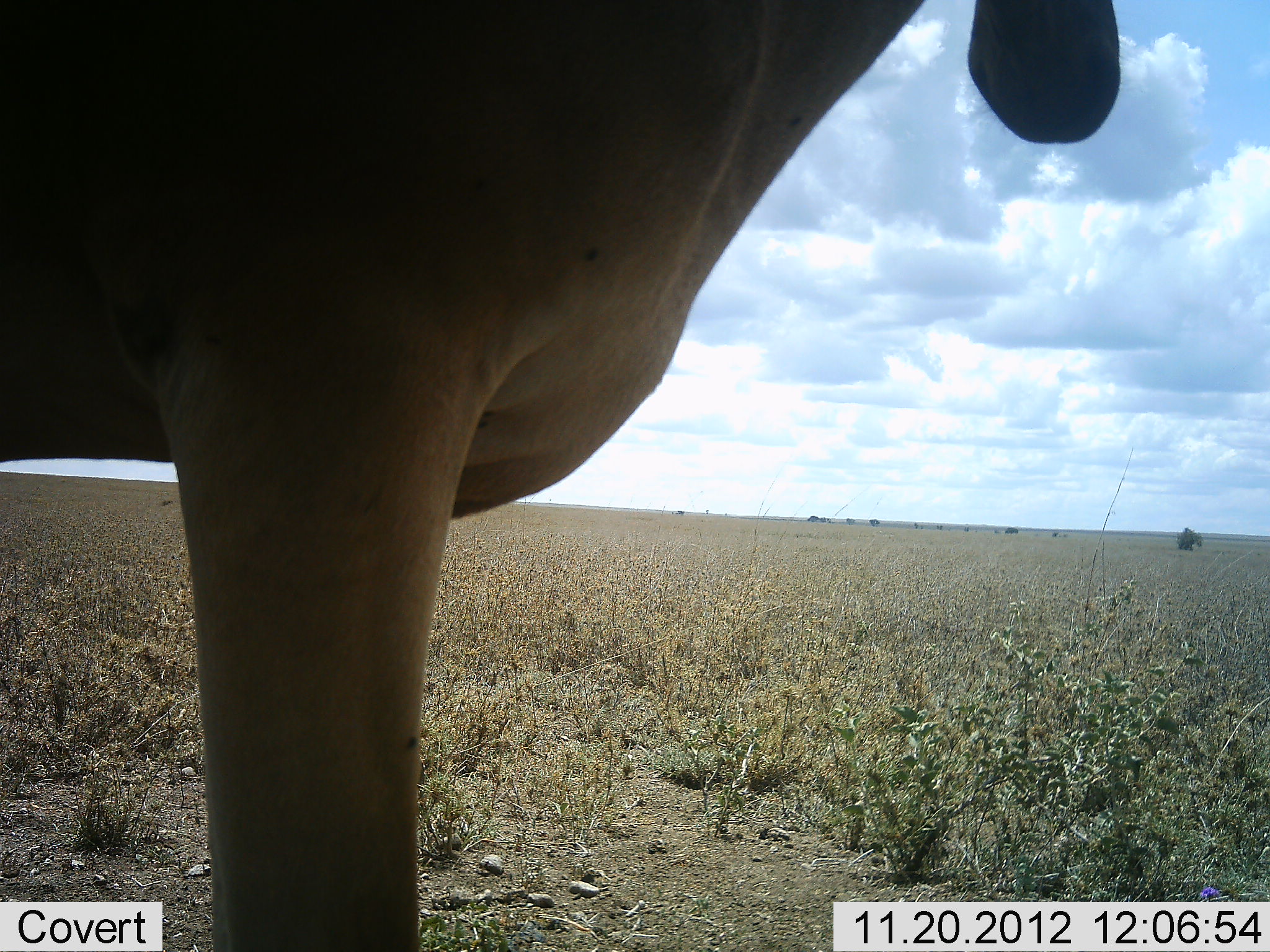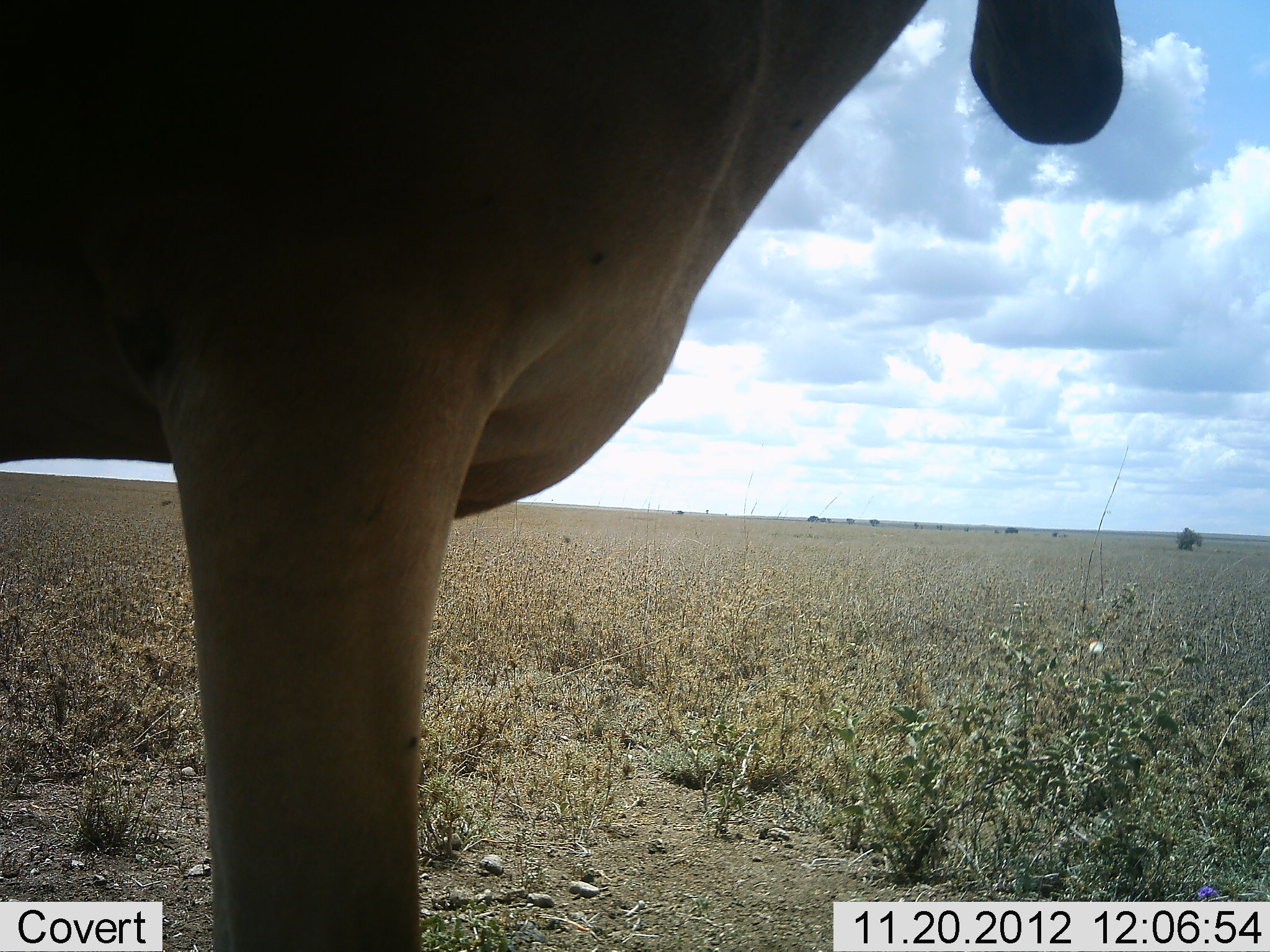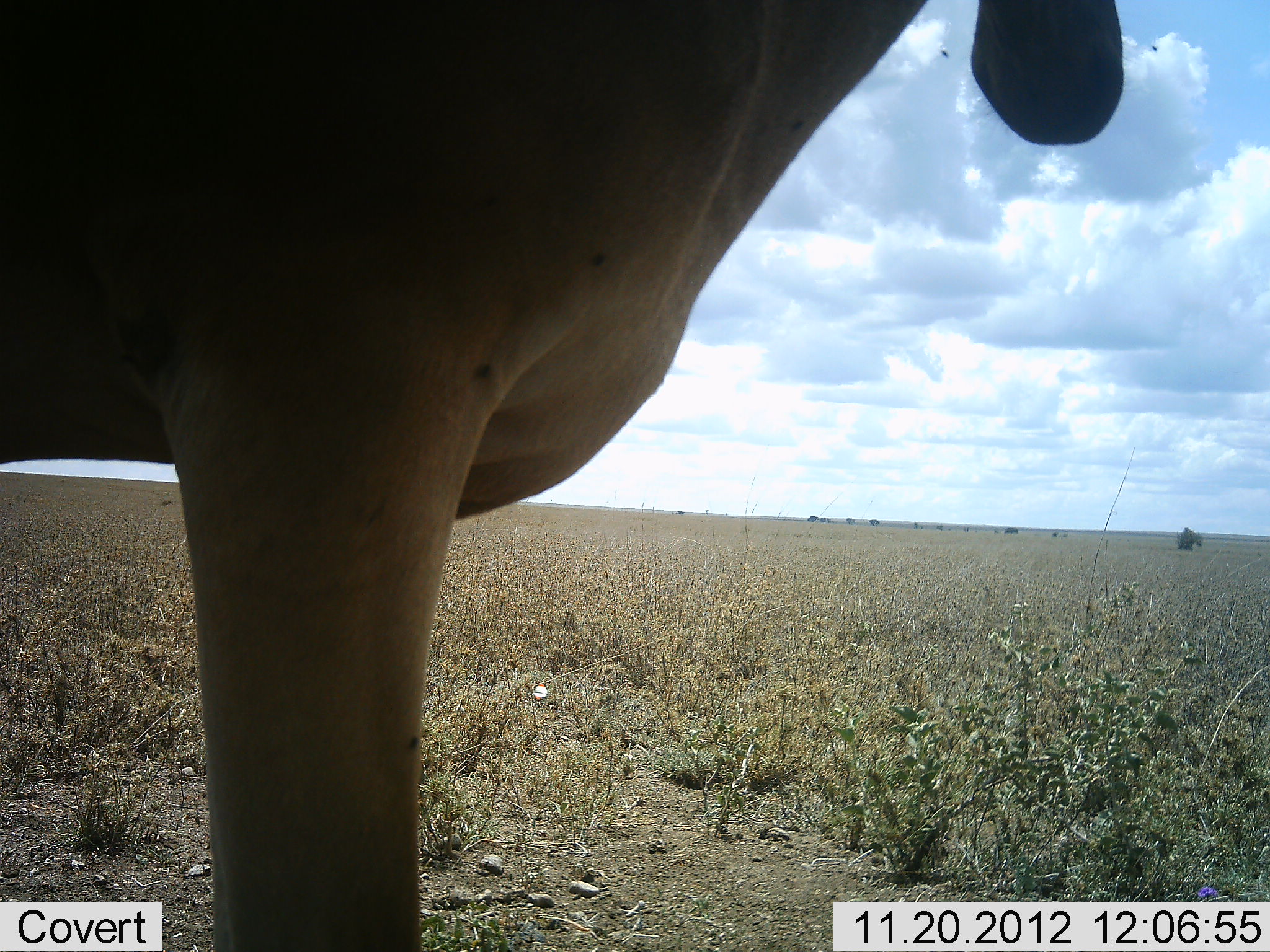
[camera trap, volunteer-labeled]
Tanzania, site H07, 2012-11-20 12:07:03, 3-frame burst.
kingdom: Animalia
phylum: Chordata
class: Mammalia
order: Artiodactyla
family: Bovidae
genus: Alcelaphus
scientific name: Alcelaphus buselaphus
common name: hartebeest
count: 1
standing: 100%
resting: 0%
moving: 0%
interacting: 0%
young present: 0%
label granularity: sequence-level